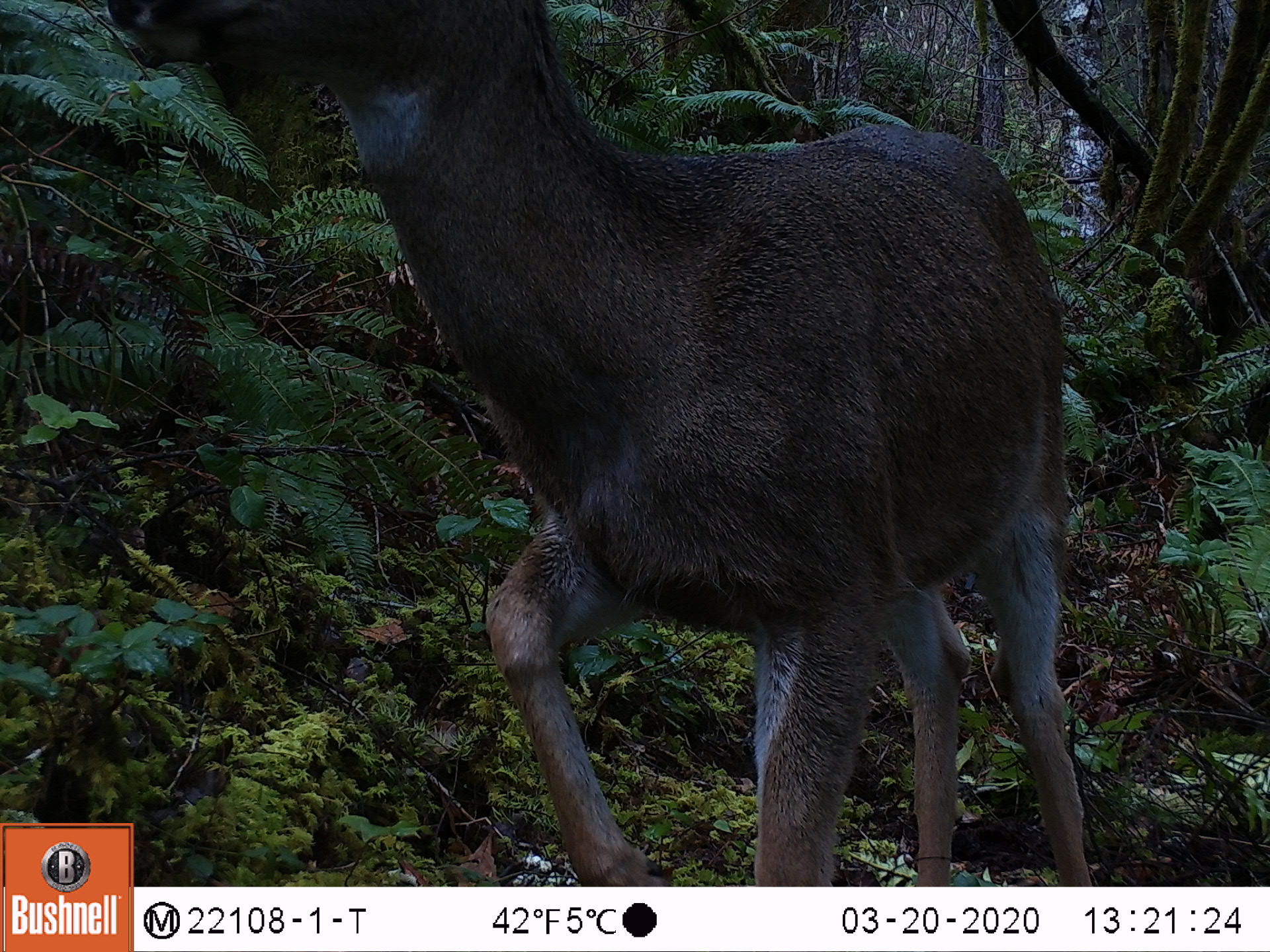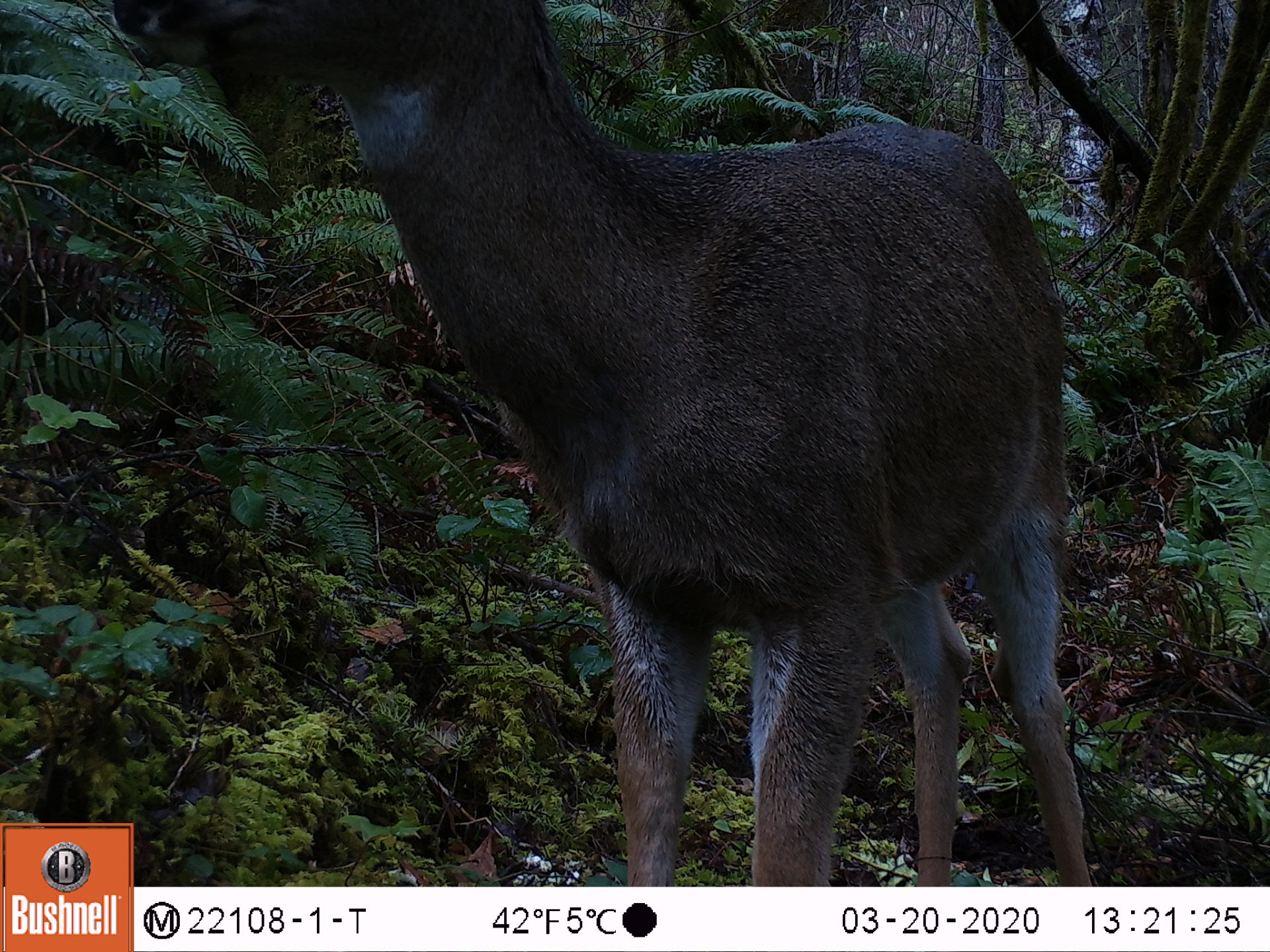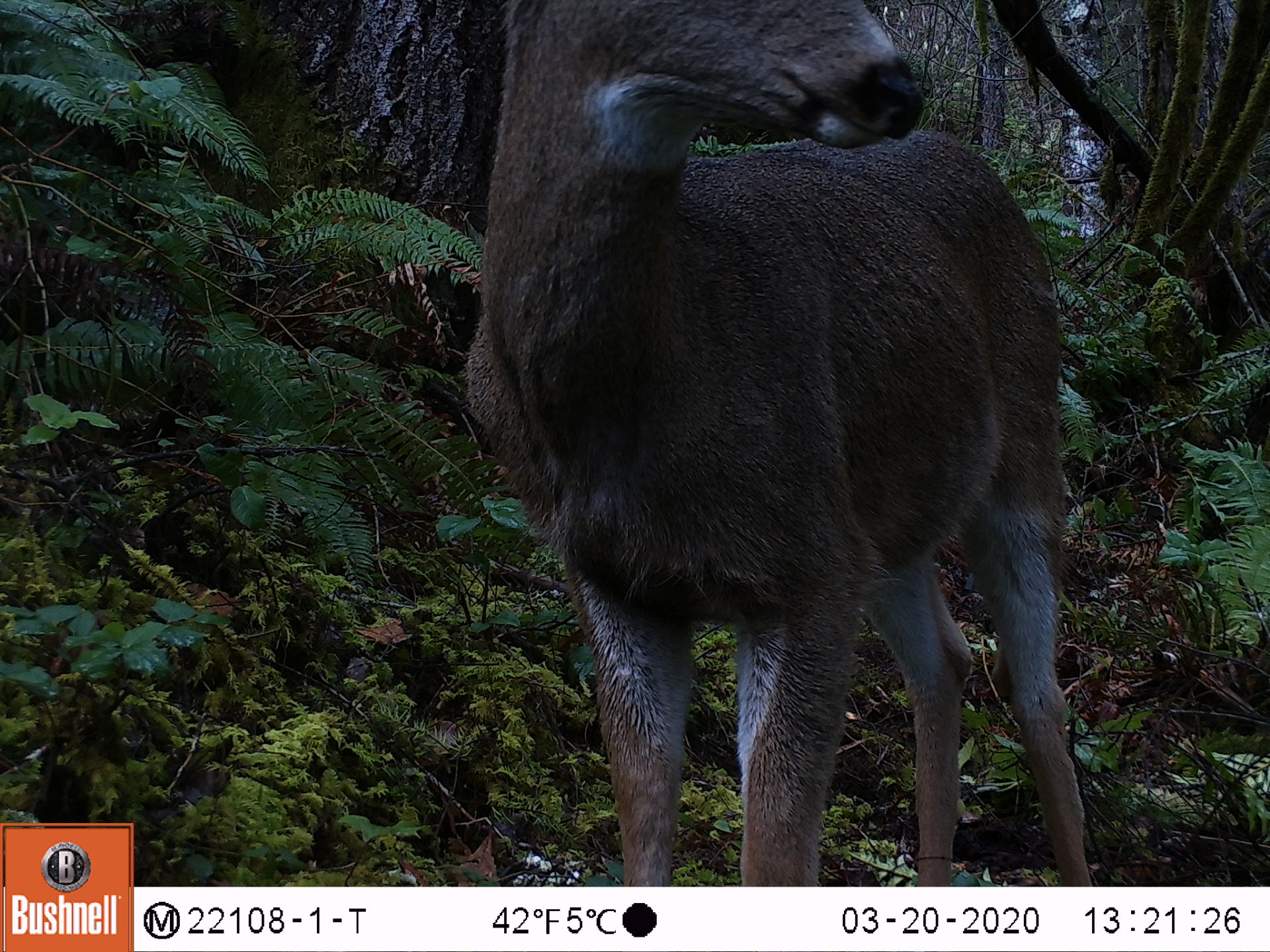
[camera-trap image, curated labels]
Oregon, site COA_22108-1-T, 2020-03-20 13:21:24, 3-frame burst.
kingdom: Animalia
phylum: Chordata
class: Mammalia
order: Artiodactyla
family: Cervidae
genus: Odocoileus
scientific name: Odocoileus hemionus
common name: black-tailed deer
Black-tailed deer (Odocoileus hemionus).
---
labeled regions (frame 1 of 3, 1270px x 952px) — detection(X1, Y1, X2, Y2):
black-tailed deer: detection(134, 0, 1125, 886)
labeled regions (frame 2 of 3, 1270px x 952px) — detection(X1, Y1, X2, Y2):
black-tailed deer: detection(135, 0, 1119, 885)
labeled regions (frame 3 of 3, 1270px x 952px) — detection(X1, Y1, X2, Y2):
black-tailed deer: detection(447, 0, 1122, 885)